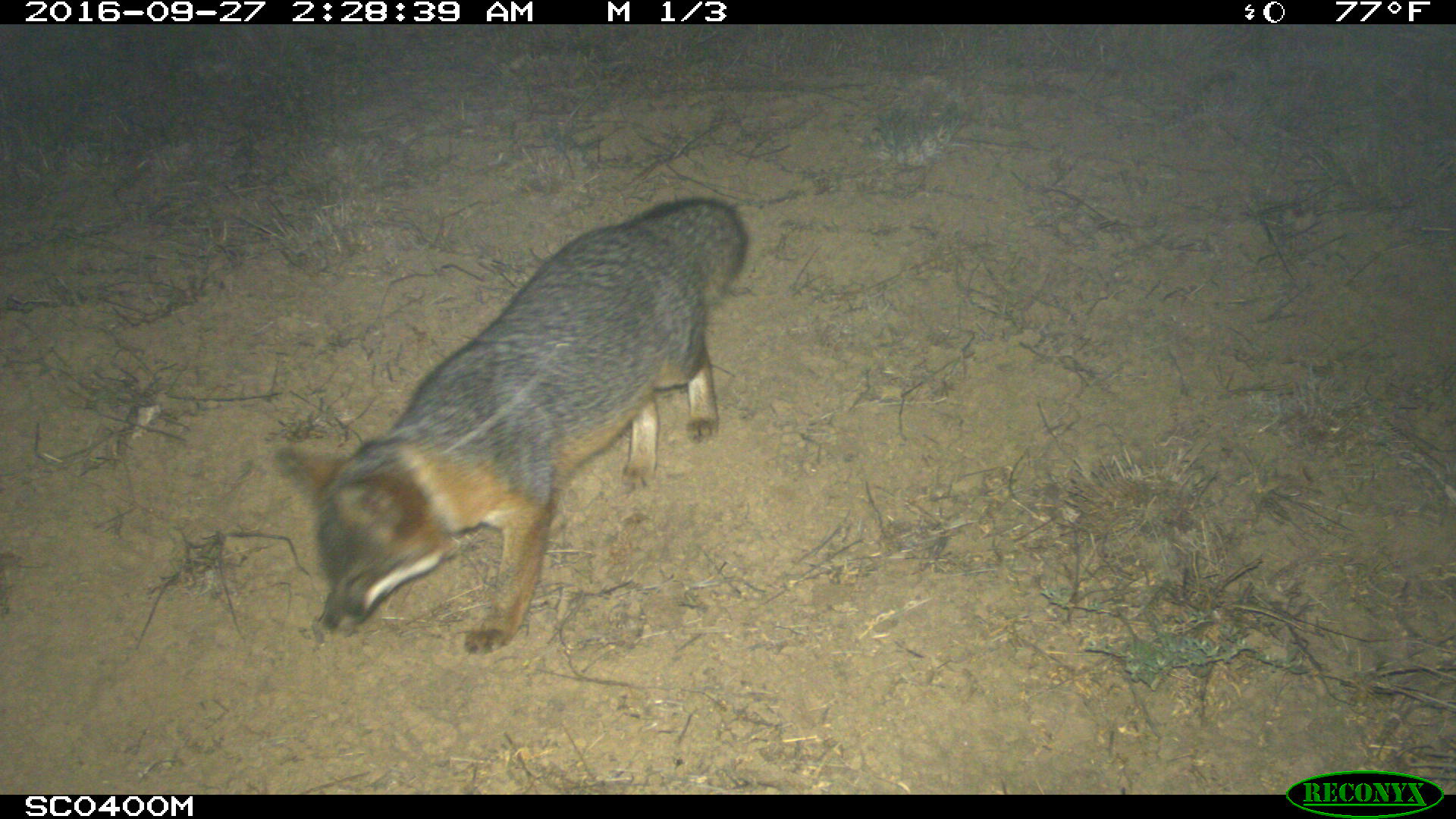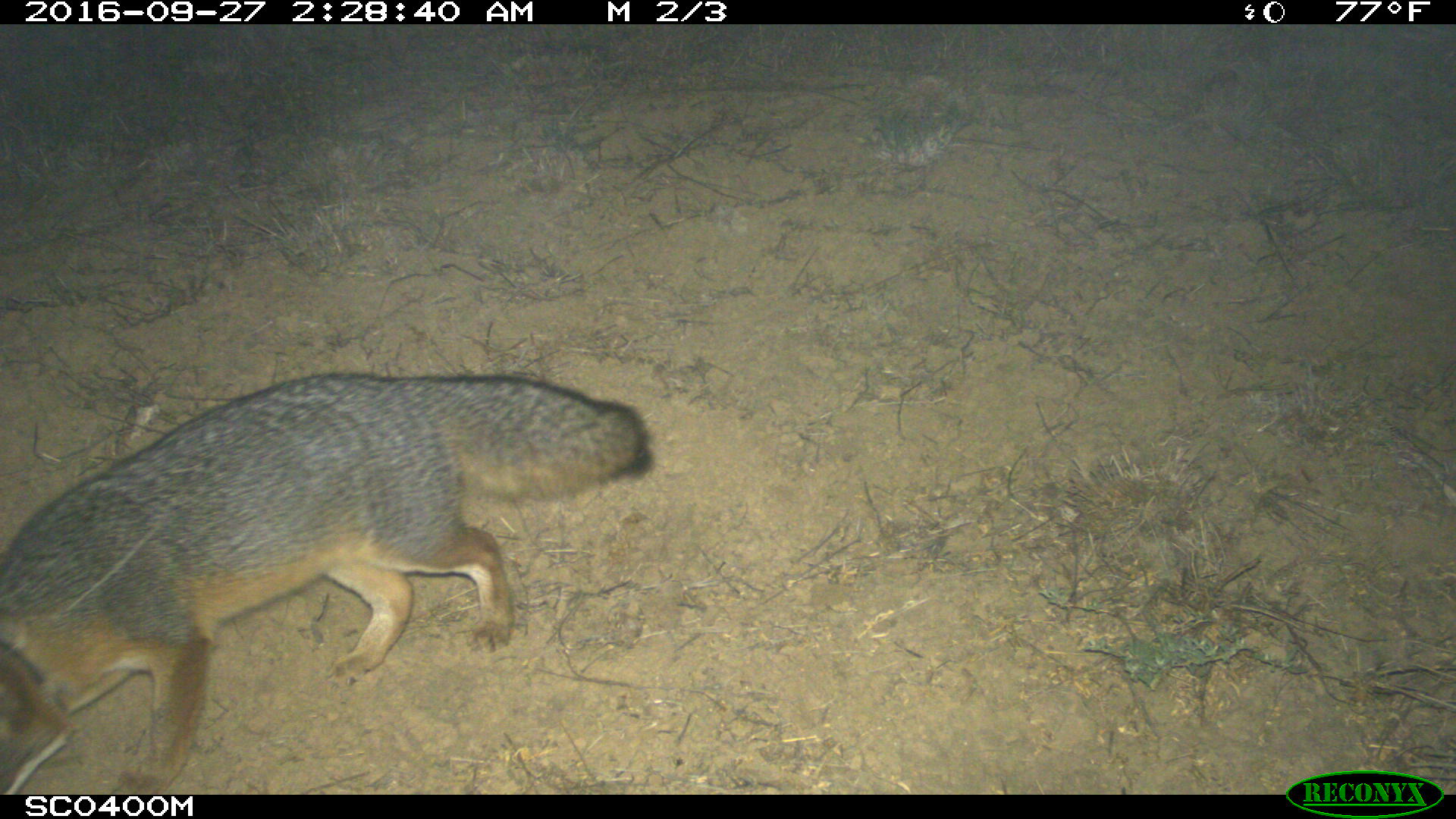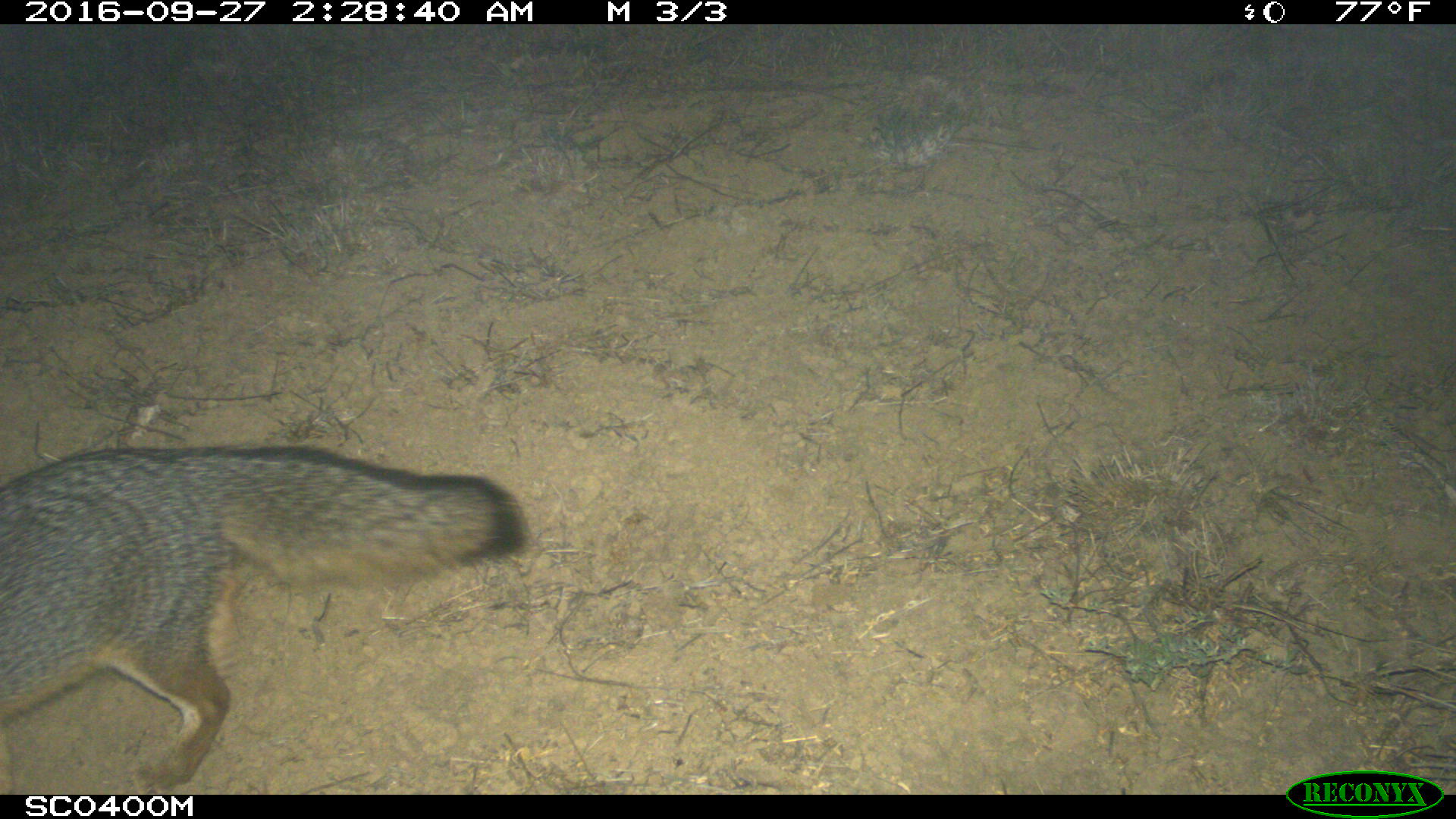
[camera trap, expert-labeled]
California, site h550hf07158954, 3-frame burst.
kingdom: Animalia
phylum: Chordata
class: Mammalia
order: Carnivora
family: Canidae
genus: Urocyon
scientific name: Urocyon littoralis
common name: island fox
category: fox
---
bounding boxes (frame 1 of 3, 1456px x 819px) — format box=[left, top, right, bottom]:
fox: box=[283, 198, 748, 655]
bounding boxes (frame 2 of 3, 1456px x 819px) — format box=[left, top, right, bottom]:
fox: box=[0, 371, 650, 793]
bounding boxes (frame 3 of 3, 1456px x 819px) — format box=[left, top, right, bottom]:
fox: box=[0, 449, 532, 793]